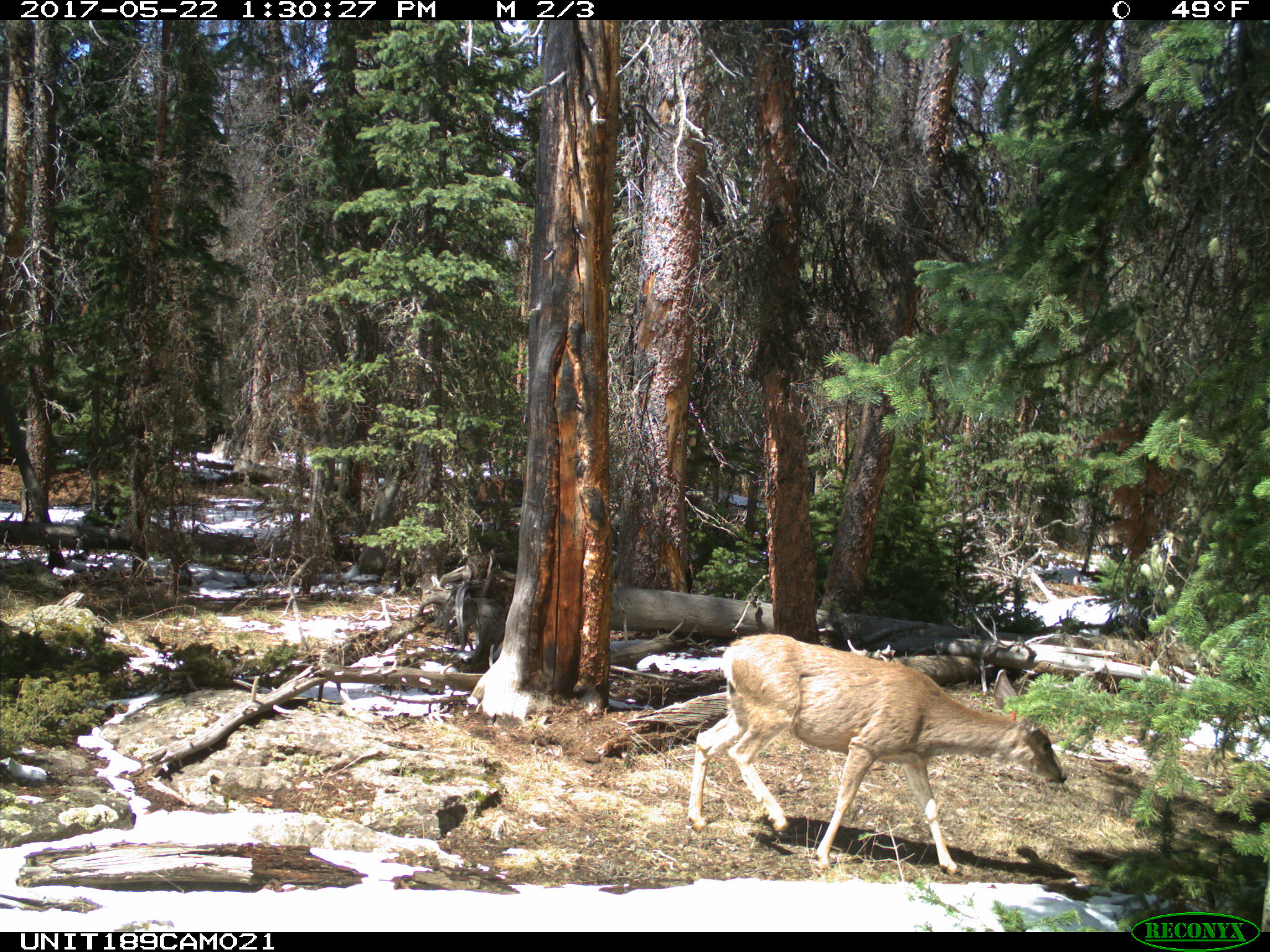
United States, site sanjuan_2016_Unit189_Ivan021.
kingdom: Animalia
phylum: Chordata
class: Mammalia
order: Artiodactyla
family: Cervidae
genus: Odocoileus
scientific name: Odocoileus hemionus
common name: mule deer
Odocoileus hemionus (mule deer).